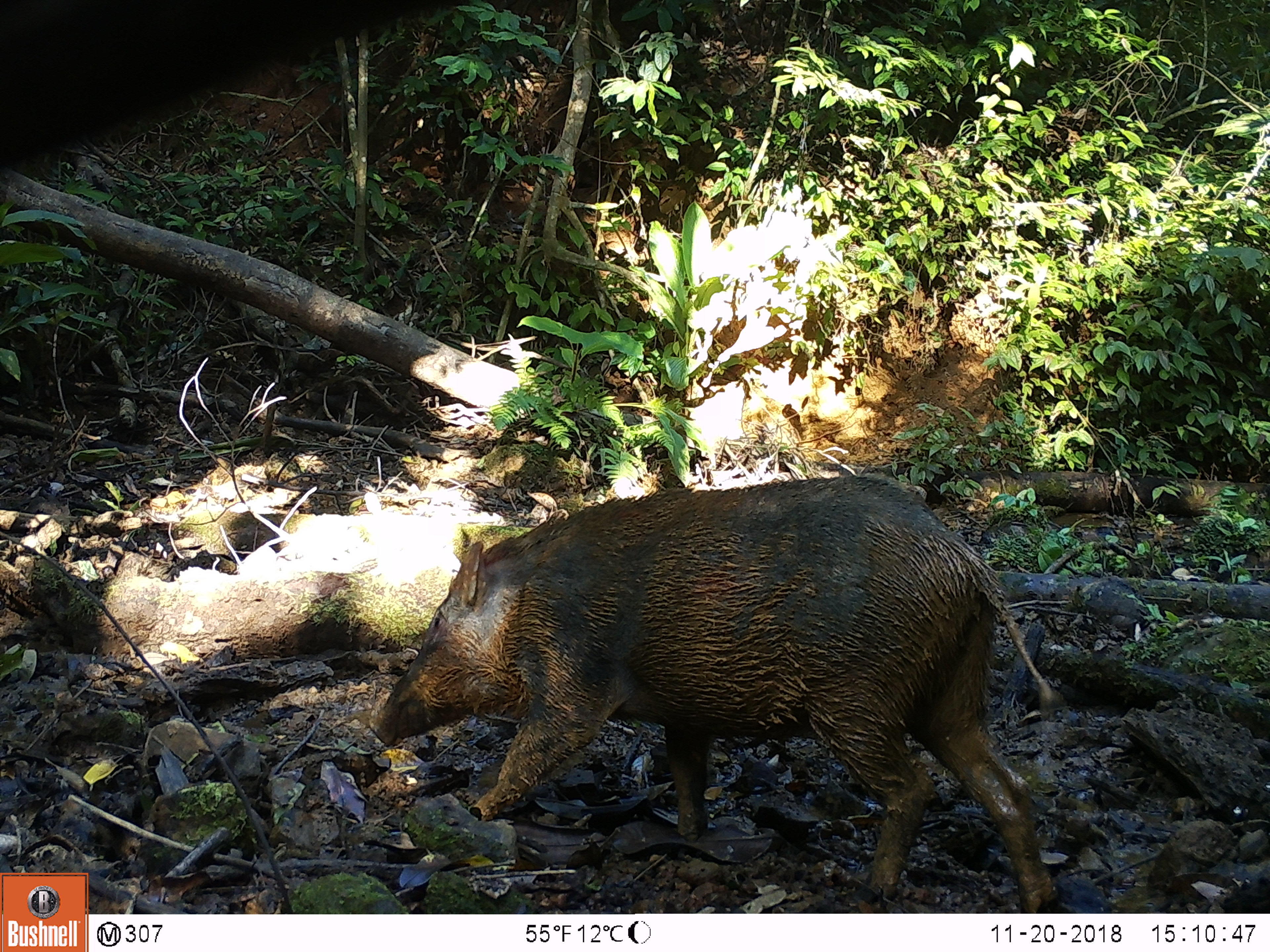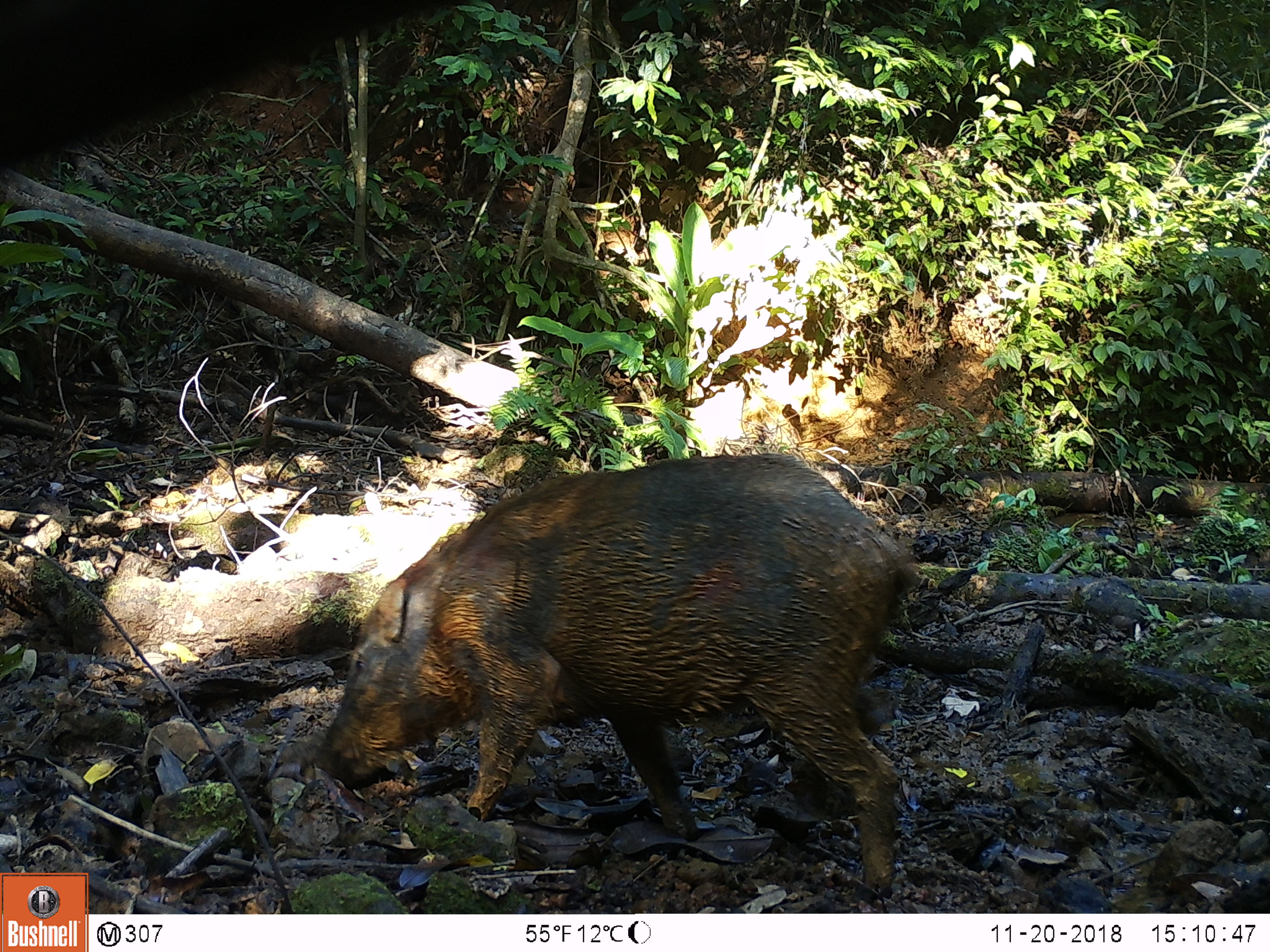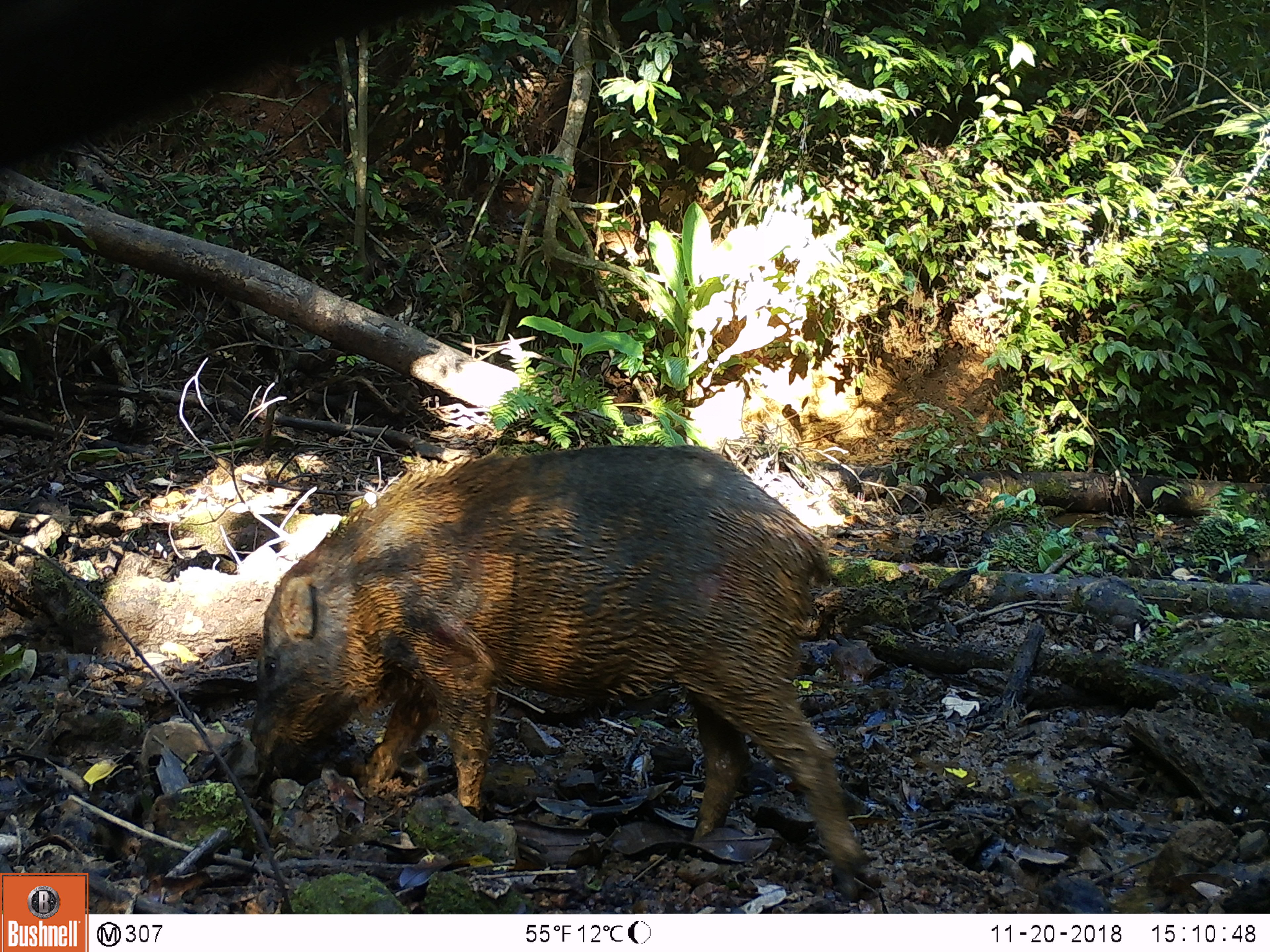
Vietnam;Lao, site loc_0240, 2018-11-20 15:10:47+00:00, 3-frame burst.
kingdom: Animalia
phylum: Chordata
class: Mammalia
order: Artiodactyla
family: Suidae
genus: Sus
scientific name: Sus scrofa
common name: eurasian wild pig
Eurasian wild pig (Sus scrofa). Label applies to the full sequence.